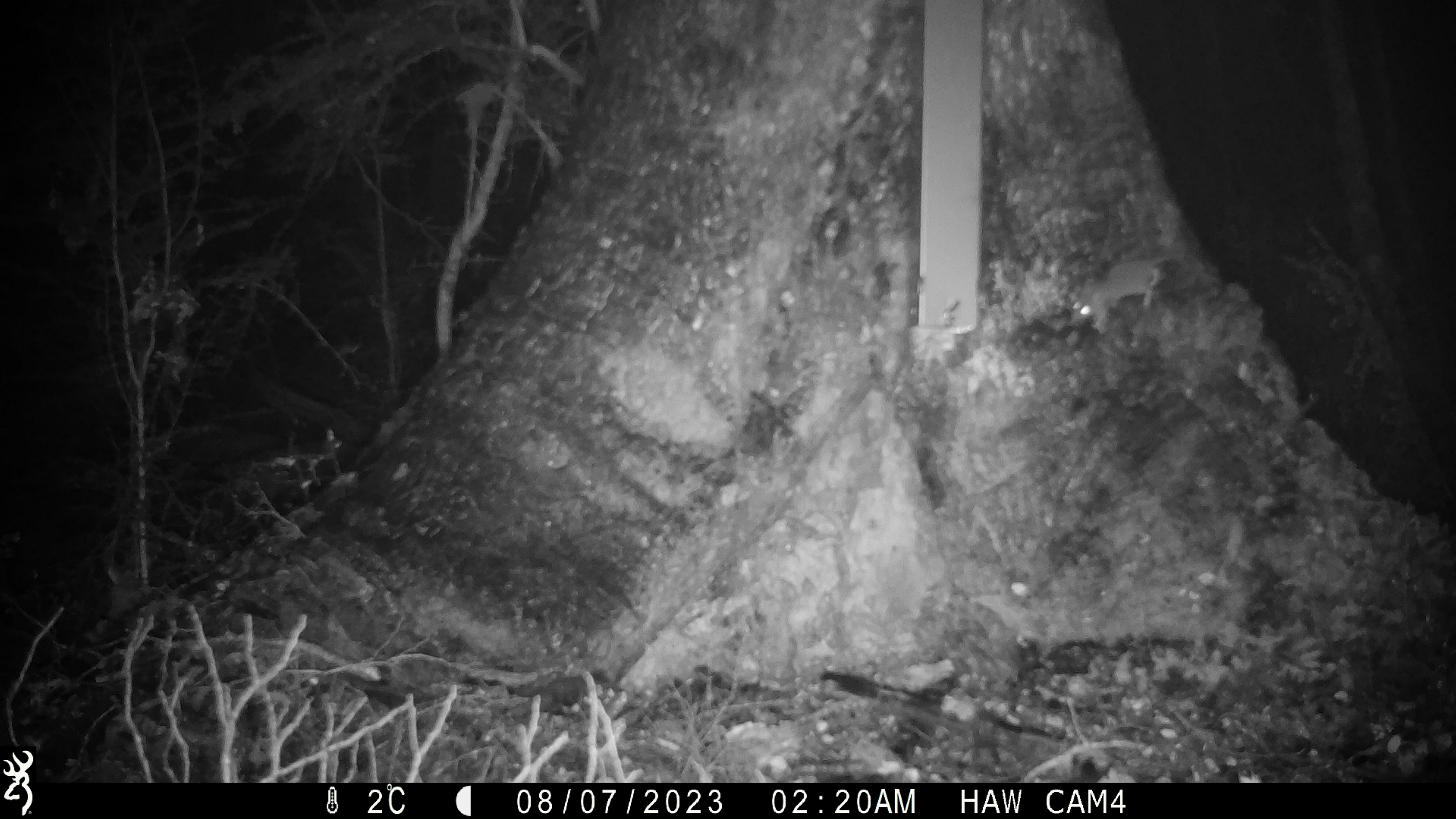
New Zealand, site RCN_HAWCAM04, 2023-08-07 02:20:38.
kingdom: Animalia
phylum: Chordata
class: Mammalia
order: Rodentia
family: Muridae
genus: Mus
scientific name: Mus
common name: mouse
Mouse (Mus).